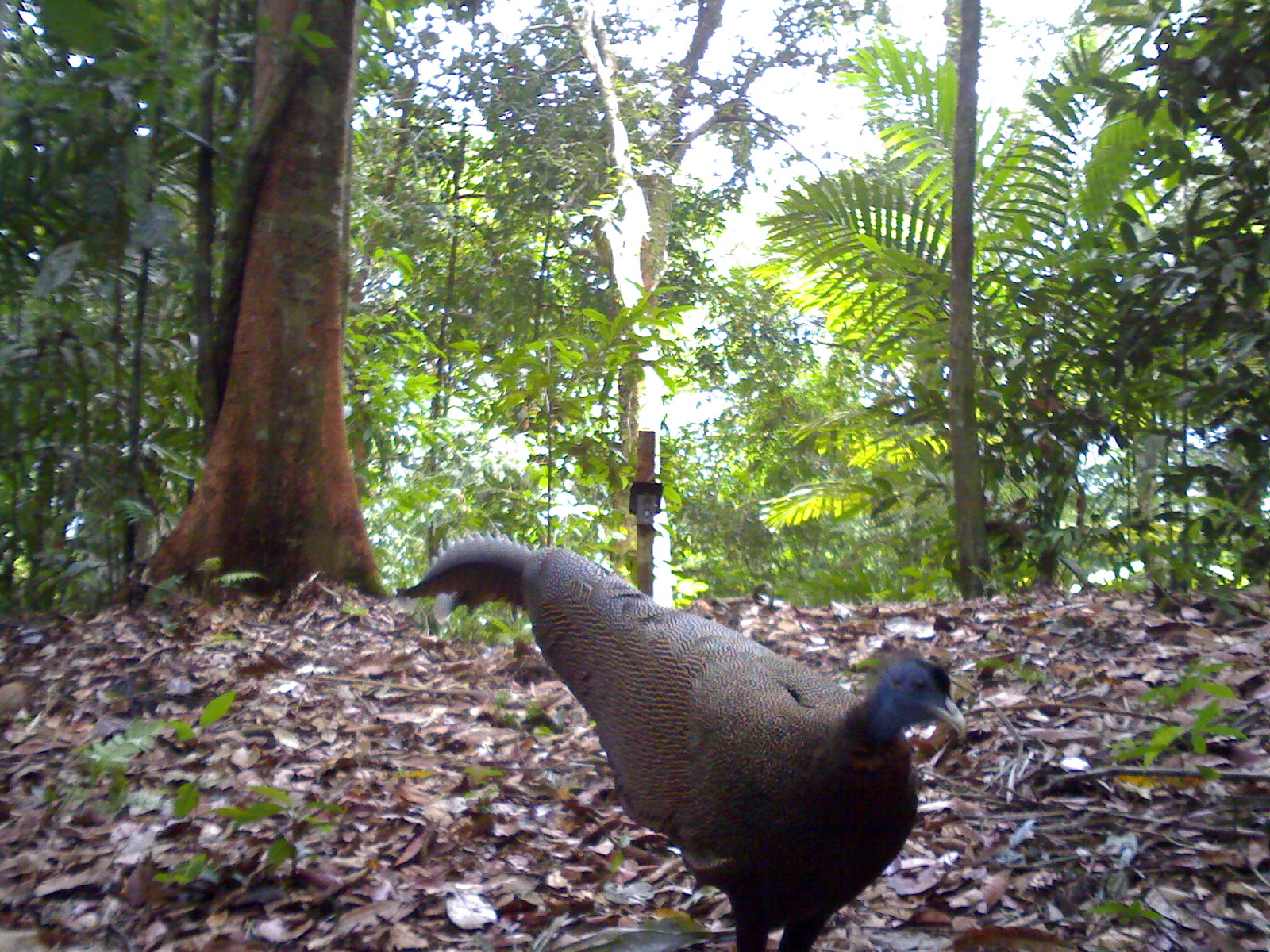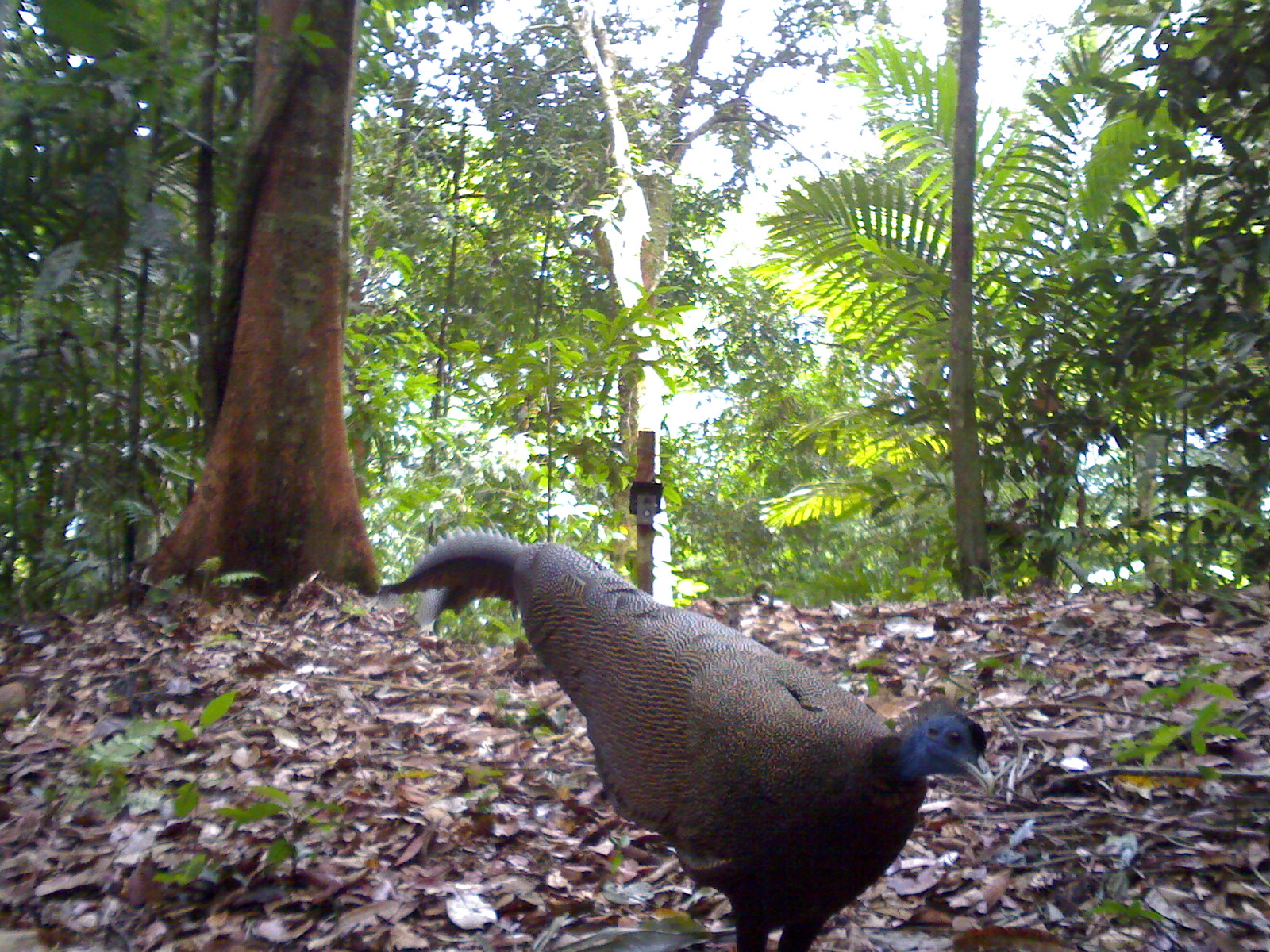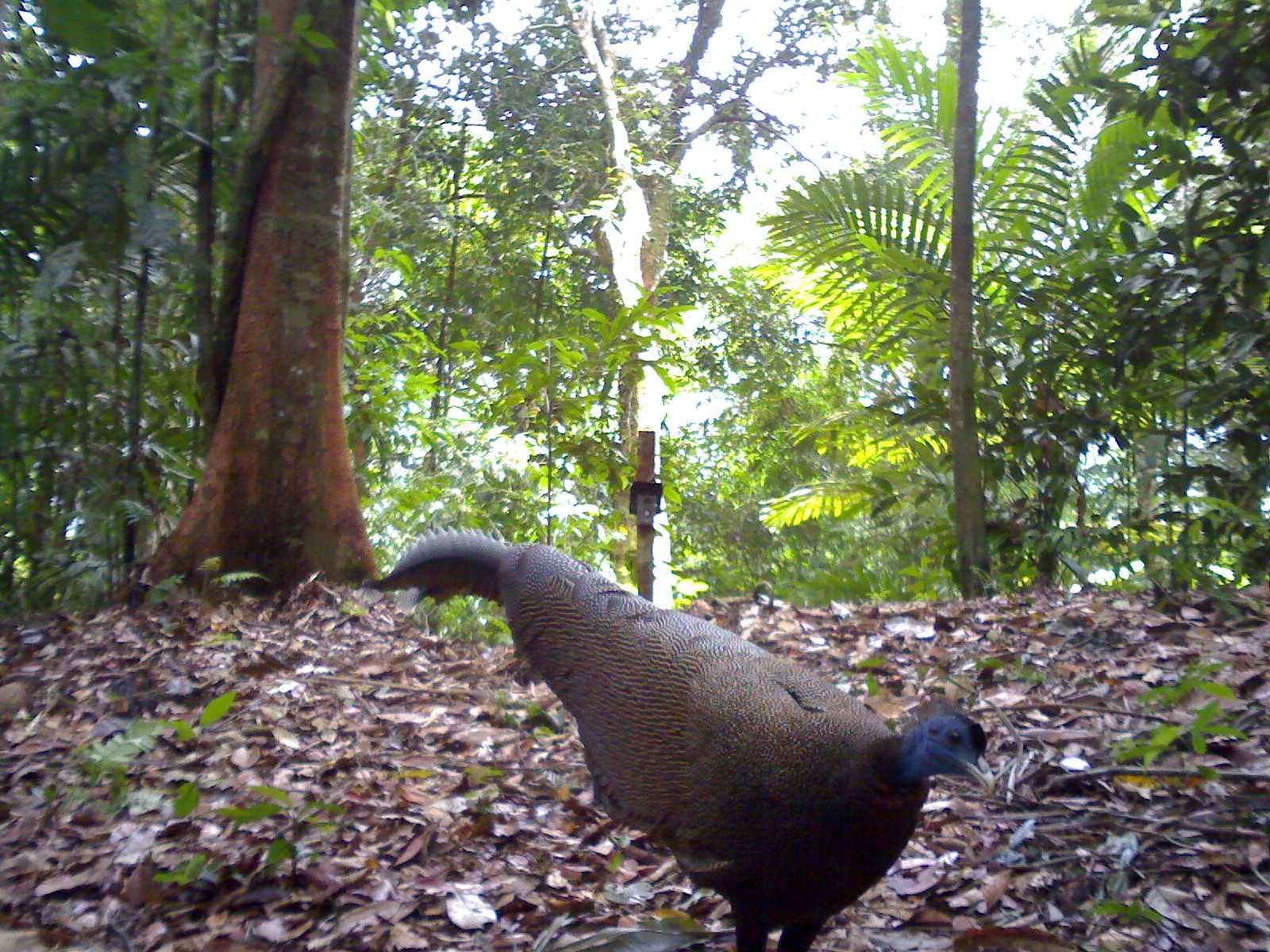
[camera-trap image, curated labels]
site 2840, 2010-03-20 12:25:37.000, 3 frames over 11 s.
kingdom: Animalia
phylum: Chordata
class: Aves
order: Galliformes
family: Phasianidae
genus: Argusianus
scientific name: Argusianus argus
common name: great argus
Argusianus argus (great argus), count 1, sex female.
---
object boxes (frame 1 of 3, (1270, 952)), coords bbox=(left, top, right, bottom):
argusianus argus: bbox=(395, 526, 967, 950)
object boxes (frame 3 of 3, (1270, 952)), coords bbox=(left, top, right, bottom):
argusianus argus: bbox=(356, 520, 995, 952)